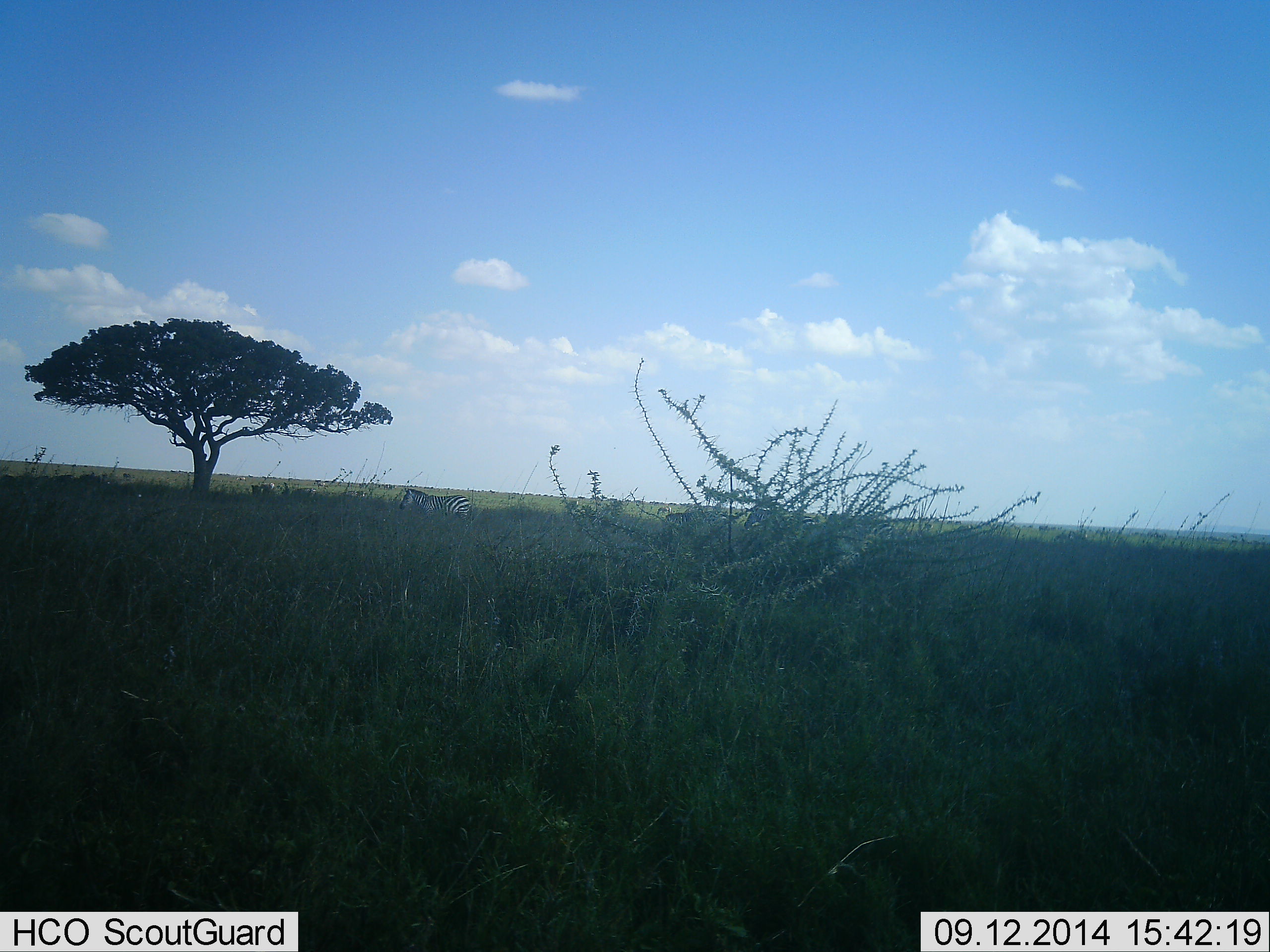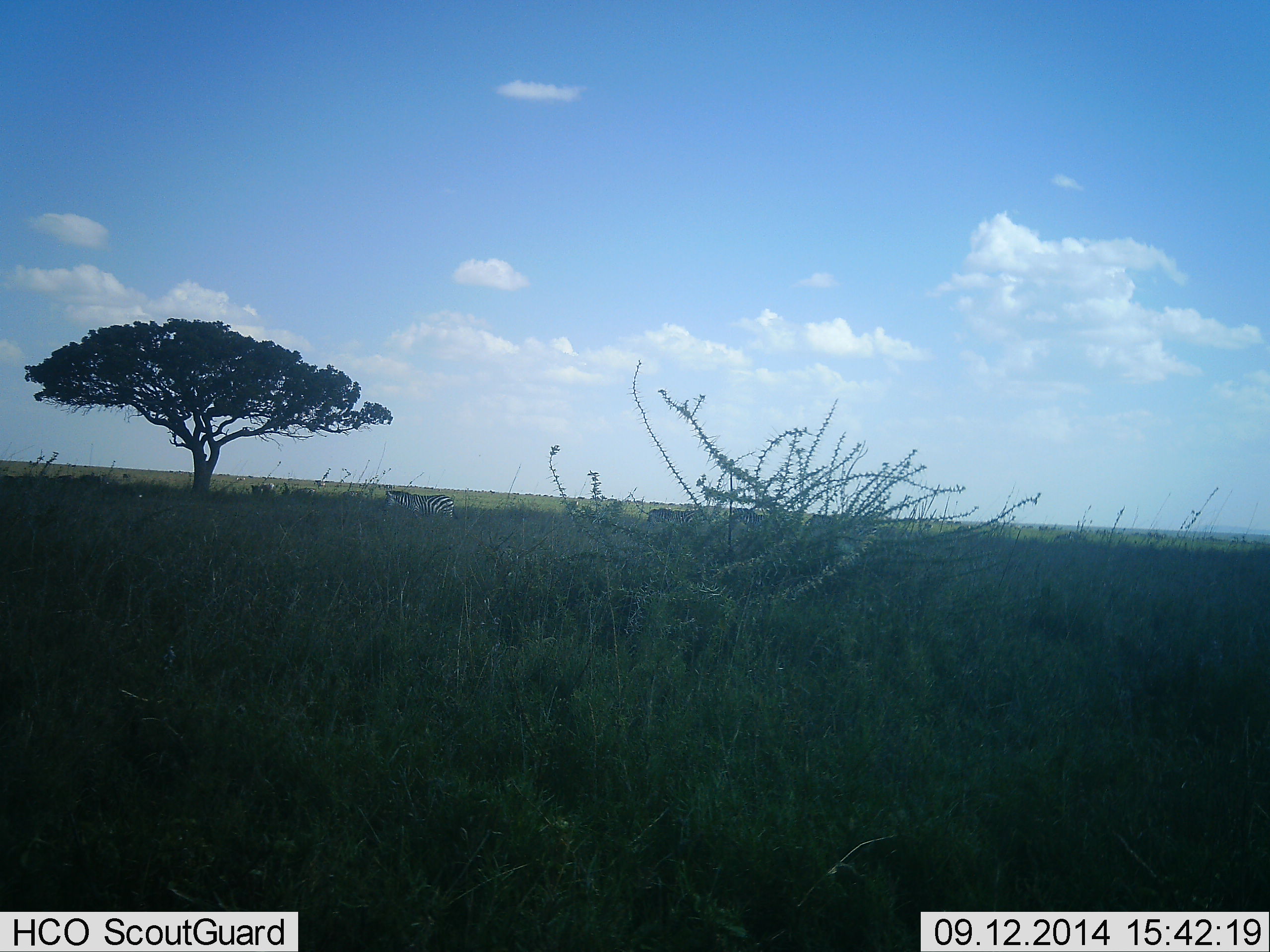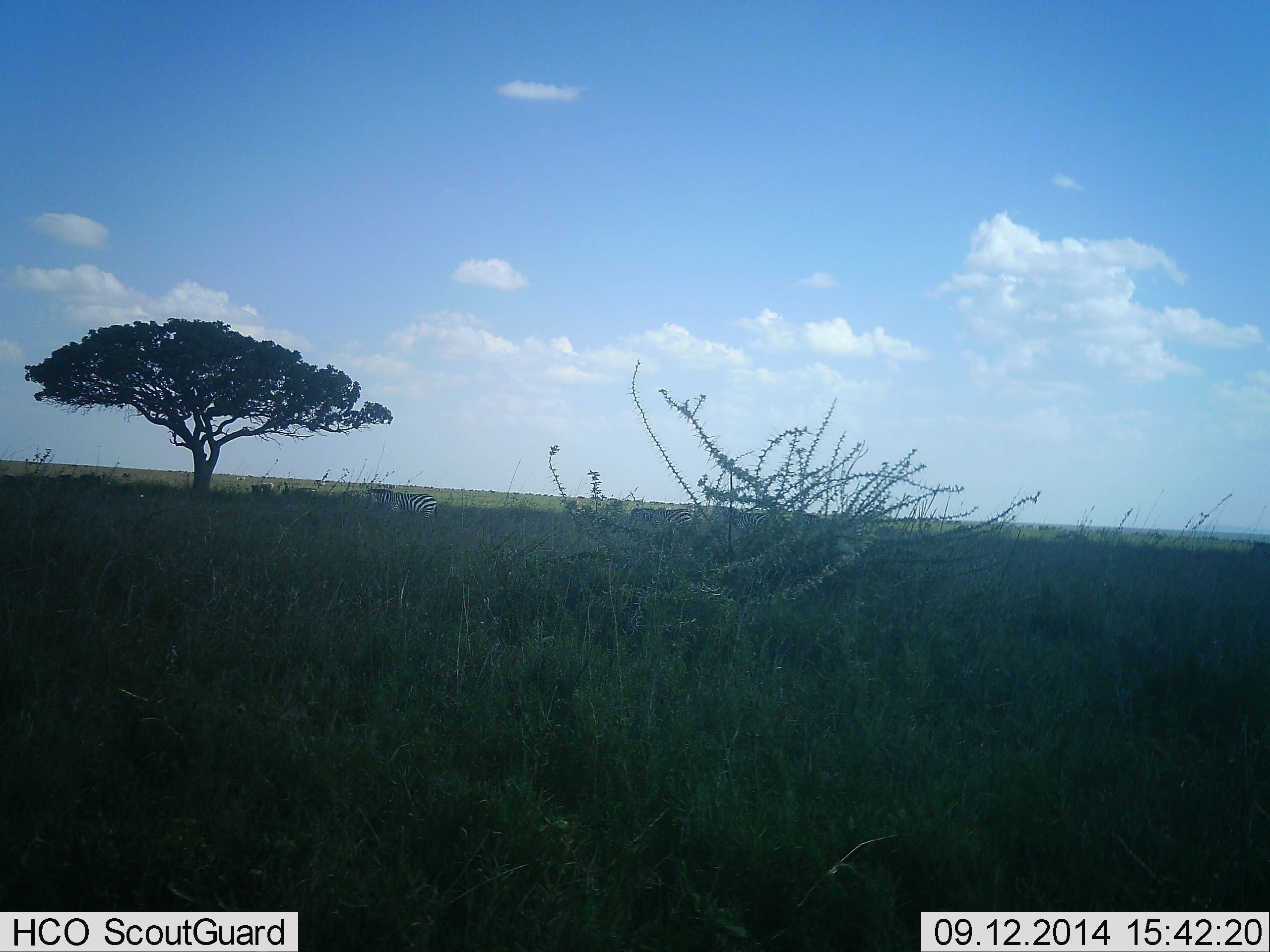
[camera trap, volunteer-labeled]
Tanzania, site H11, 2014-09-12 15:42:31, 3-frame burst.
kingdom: Animalia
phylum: Chordata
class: Mammalia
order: Perissodactyla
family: Equidae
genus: Equus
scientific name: Equus quagga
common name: plains zebra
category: zebra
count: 4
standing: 0%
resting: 0%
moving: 100%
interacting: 0%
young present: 0%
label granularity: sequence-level